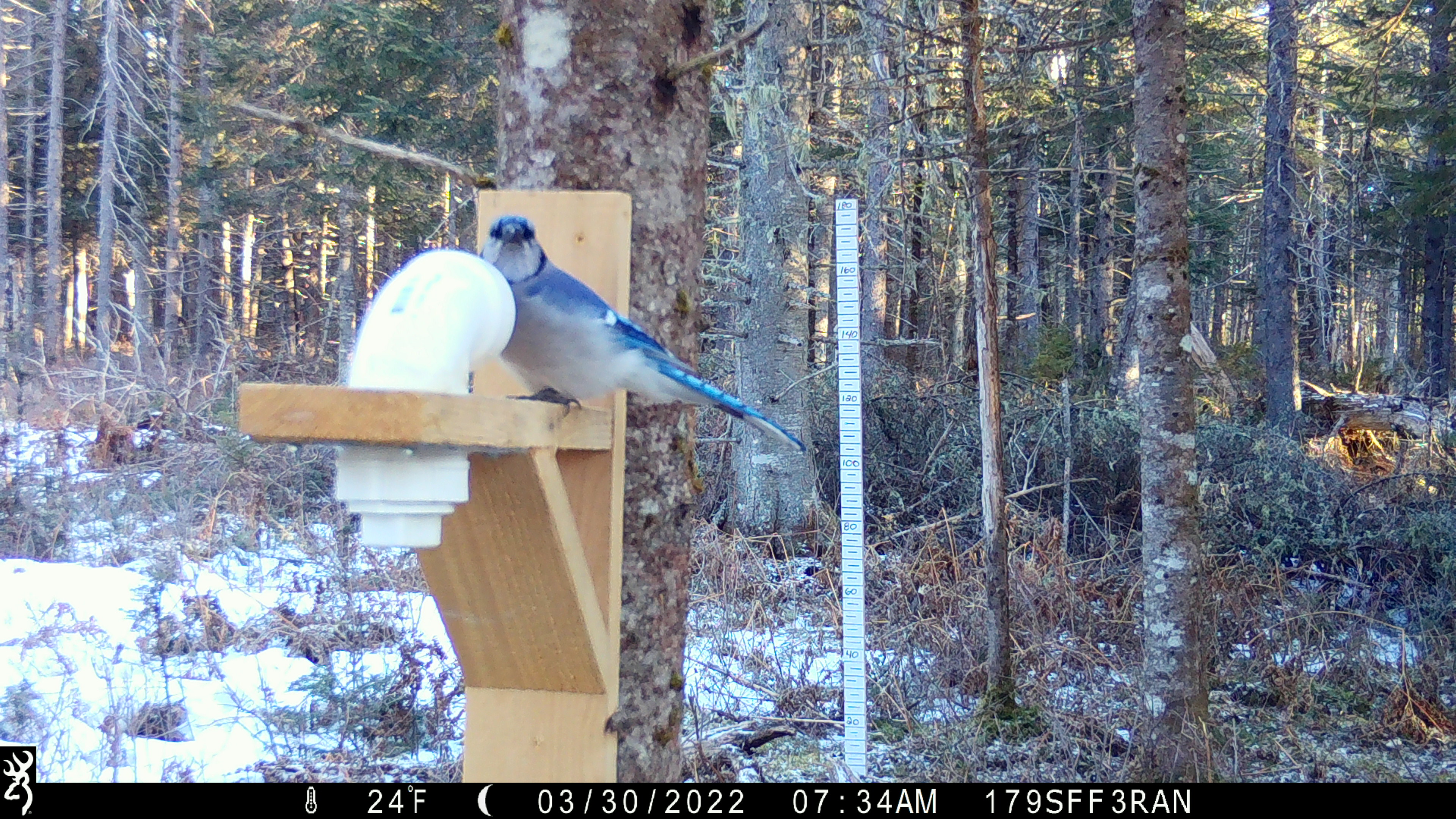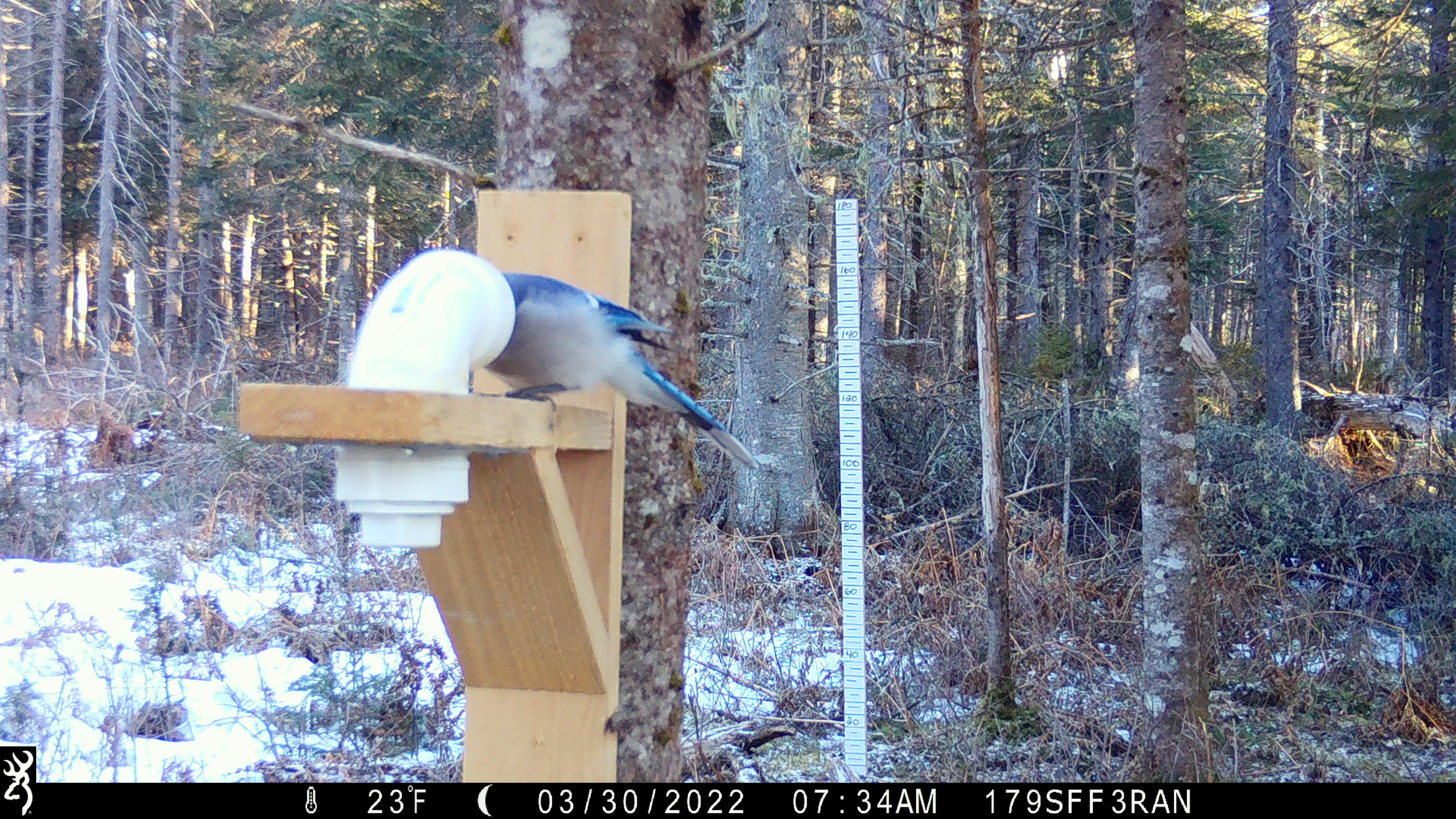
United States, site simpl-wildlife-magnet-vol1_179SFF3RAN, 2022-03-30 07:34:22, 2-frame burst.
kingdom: Animalia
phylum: Chordata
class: Aves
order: Passeriformes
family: Corvidae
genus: Cyanocitta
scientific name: Cyanocitta cristata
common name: blue jay